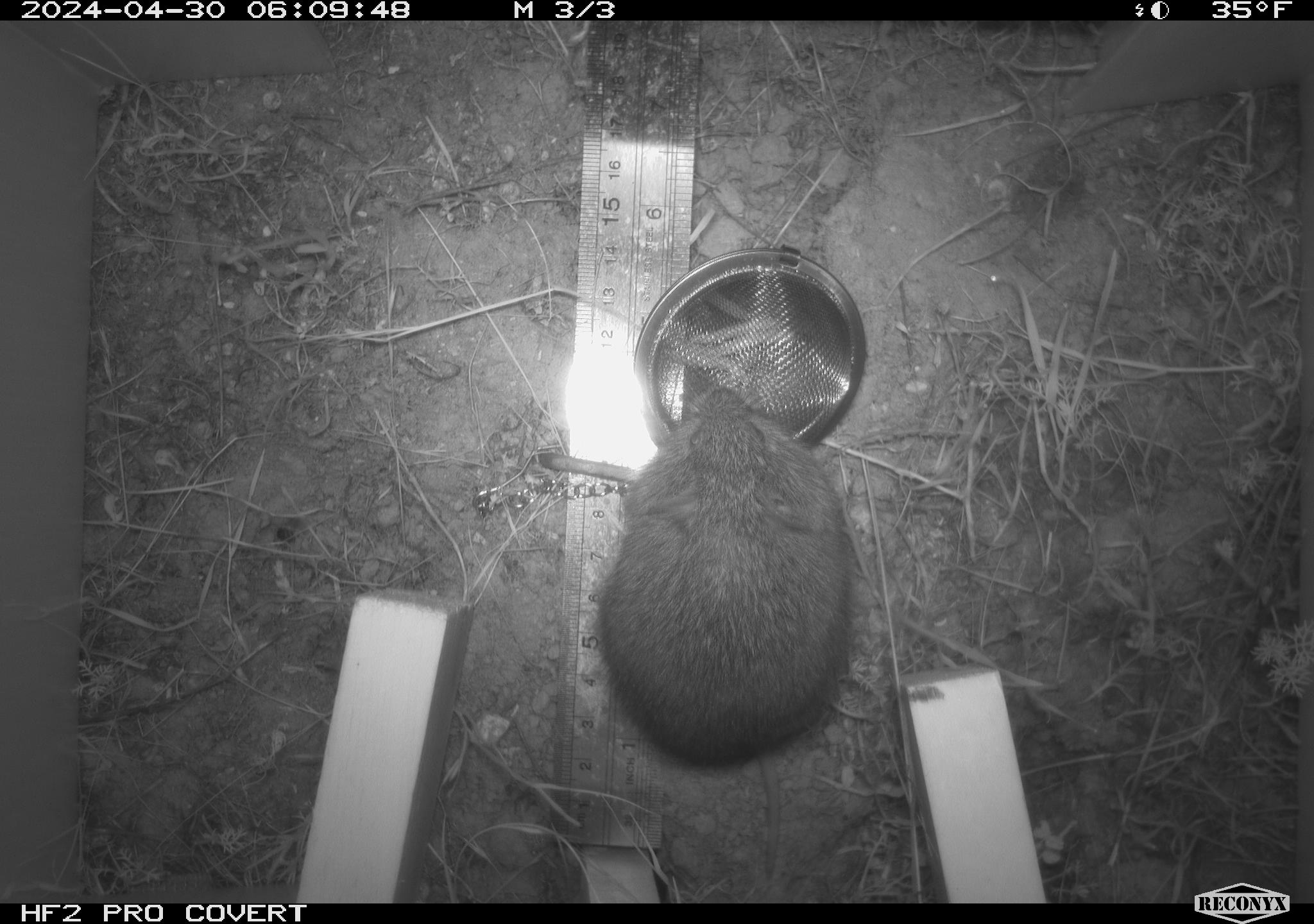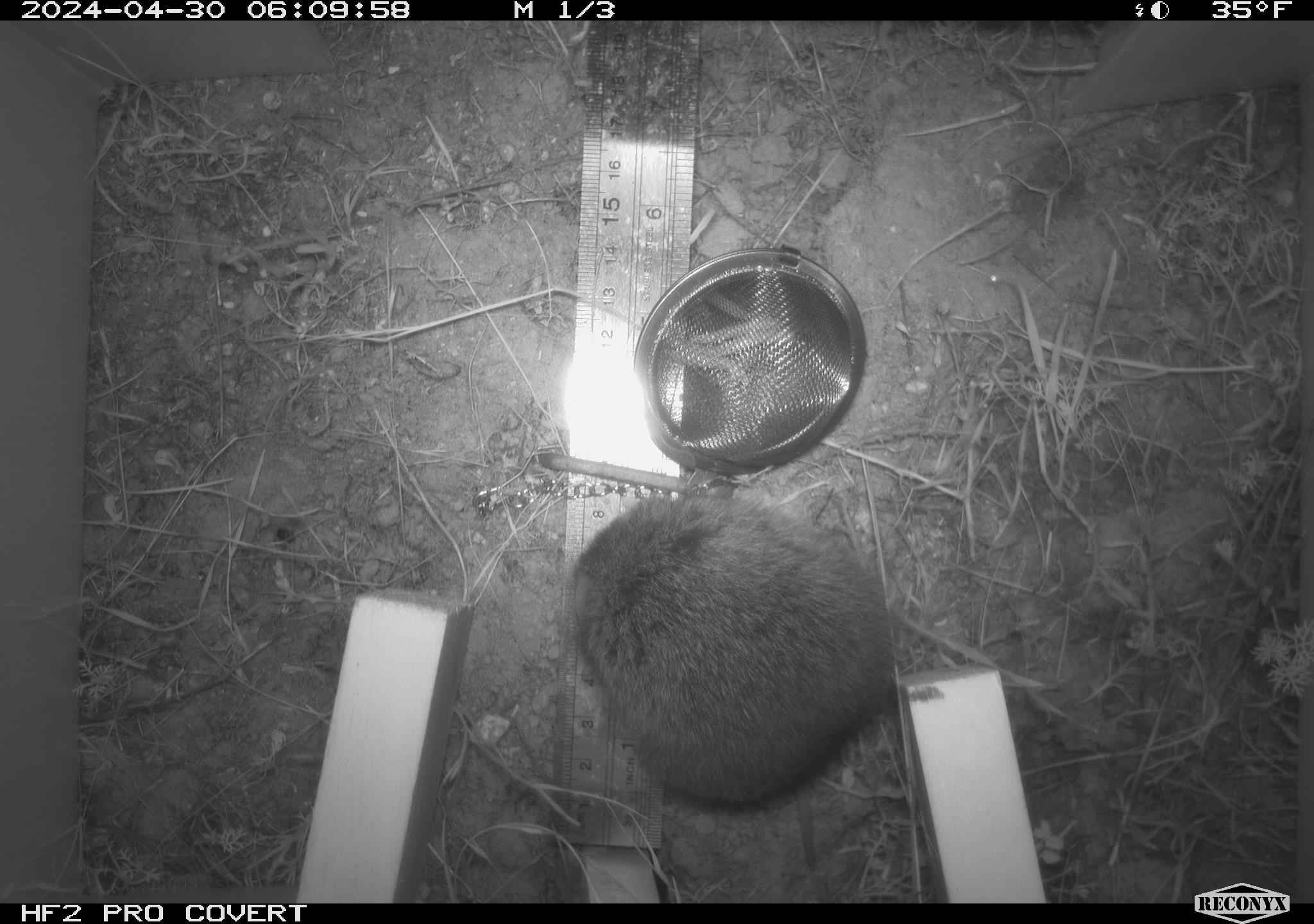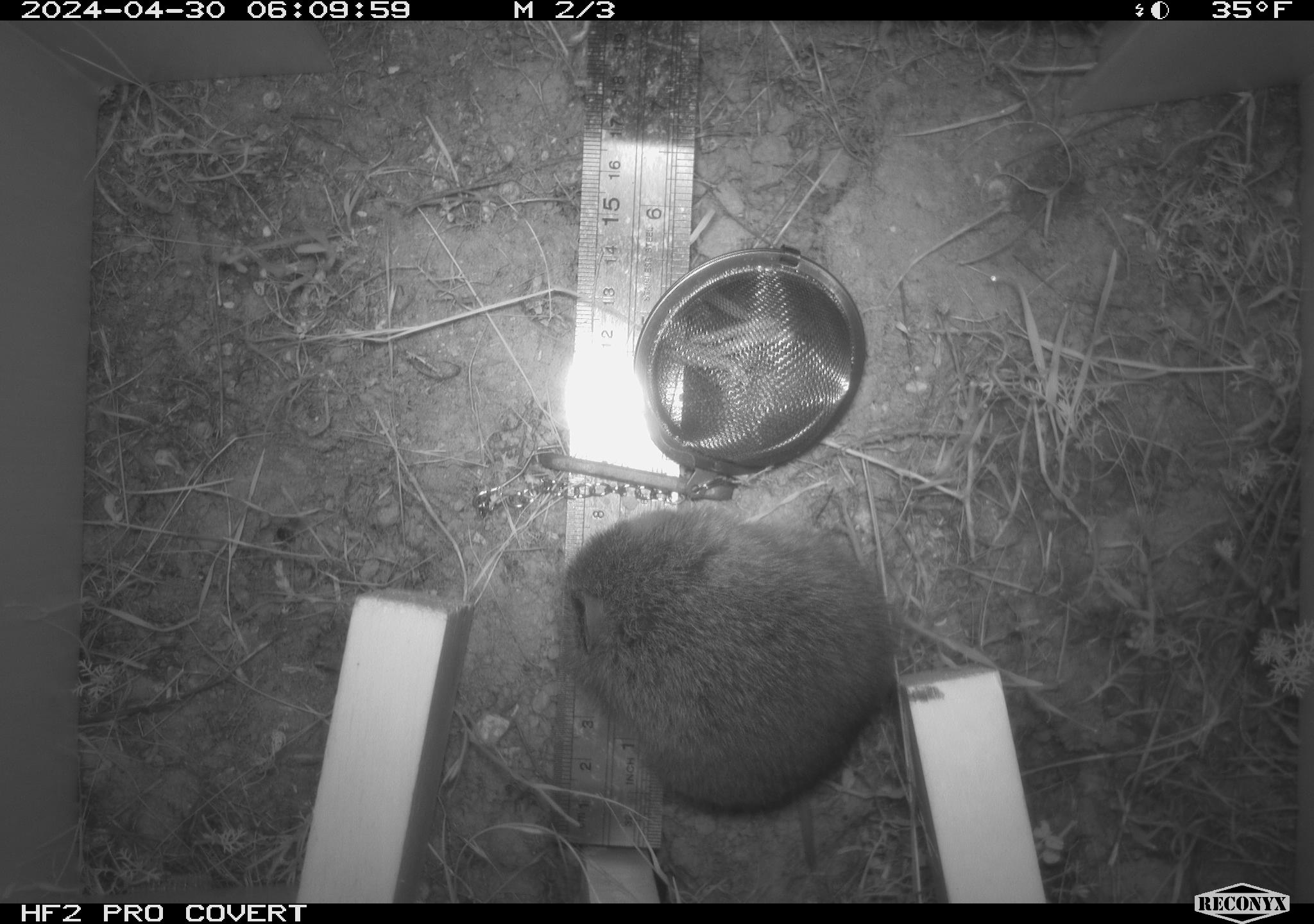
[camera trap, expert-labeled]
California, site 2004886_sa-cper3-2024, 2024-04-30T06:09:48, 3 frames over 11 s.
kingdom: Animalia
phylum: Chordata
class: Mammalia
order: Rodentia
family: Cricetidae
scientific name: Arvicolinae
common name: voles, lemmings, and muskrats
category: arvicolinae subfamily